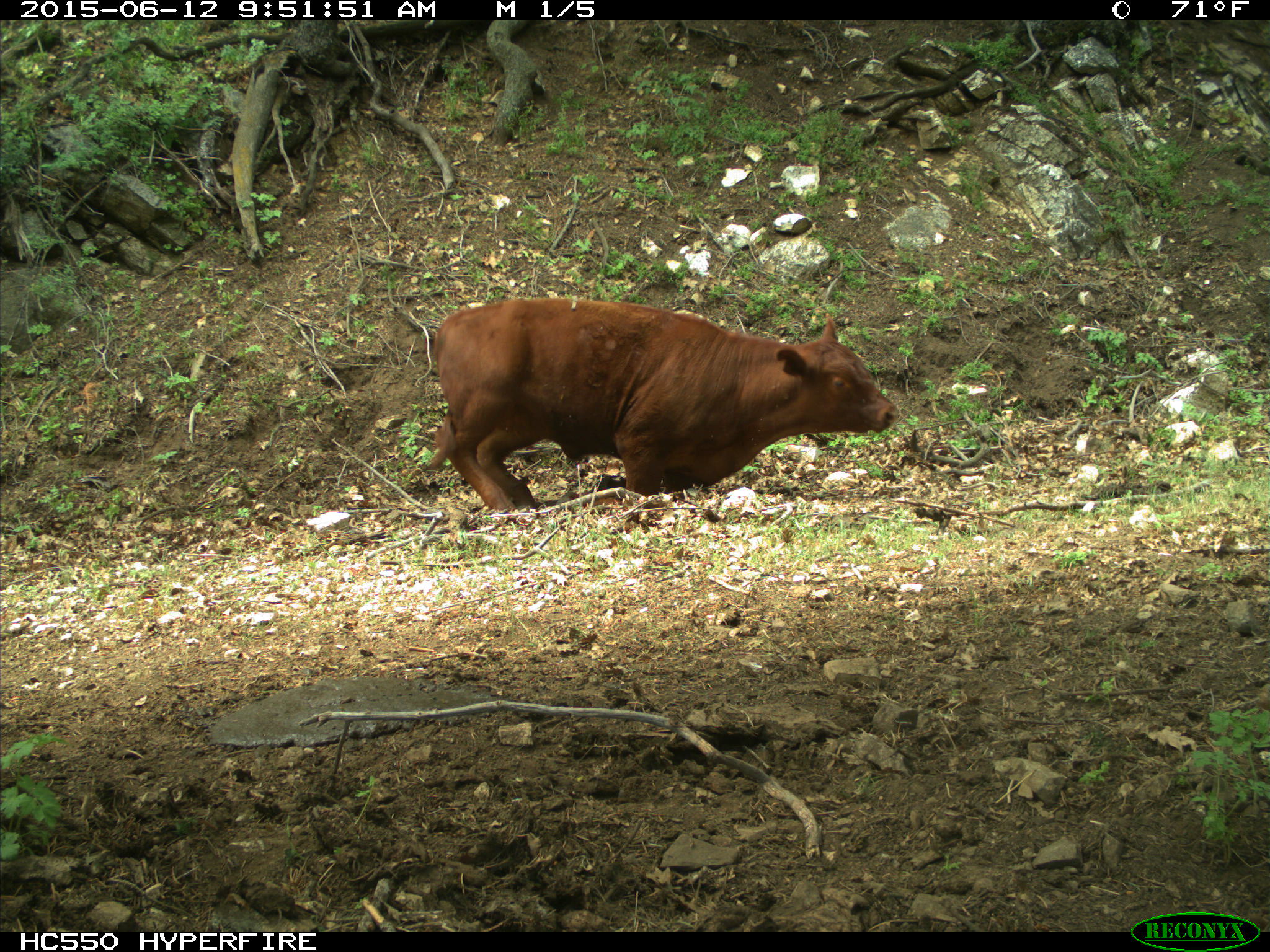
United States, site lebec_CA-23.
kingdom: Animalia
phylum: Chordata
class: Mammalia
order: Artiodactyla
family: Bovidae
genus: Bos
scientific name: Bos taurus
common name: domestic cow